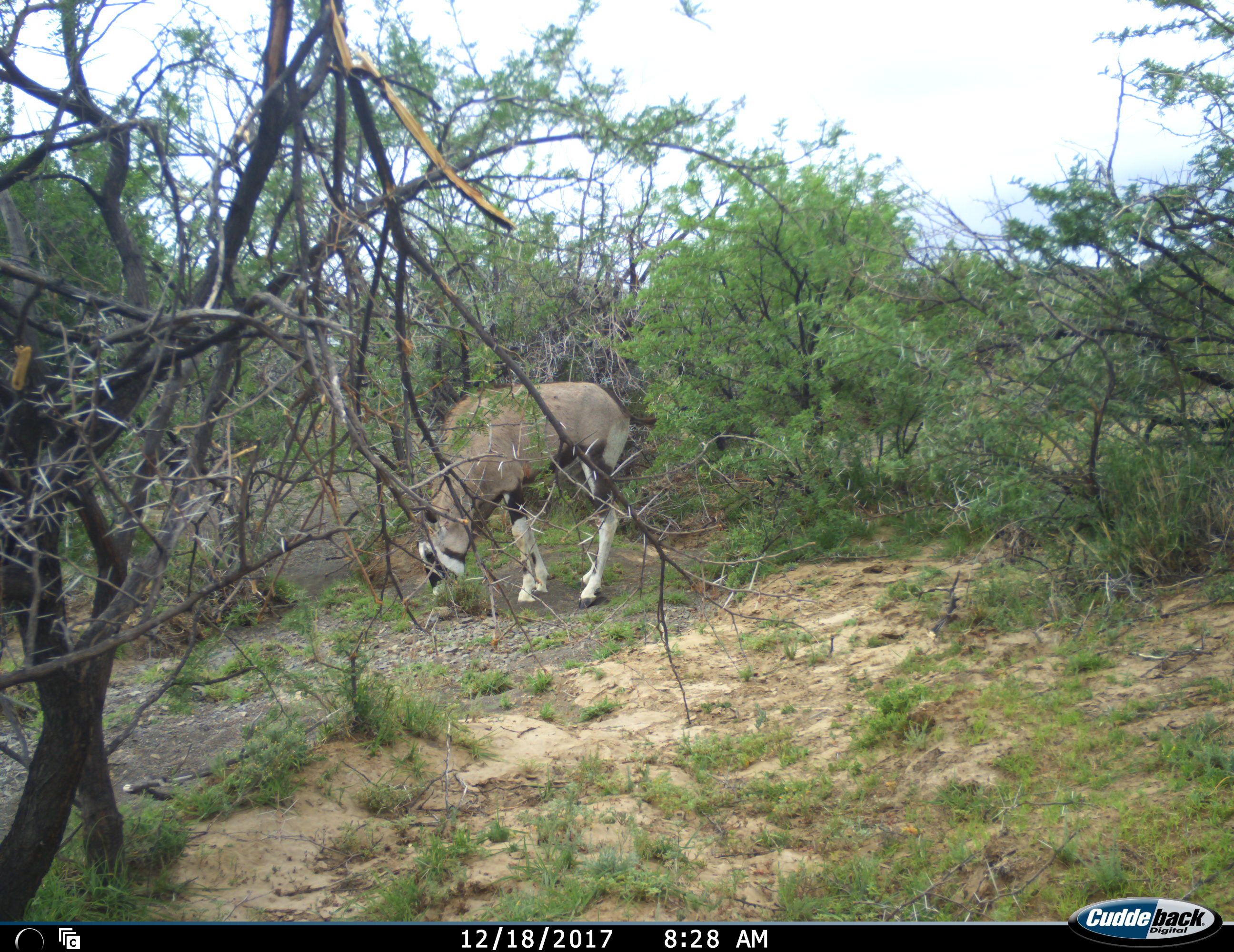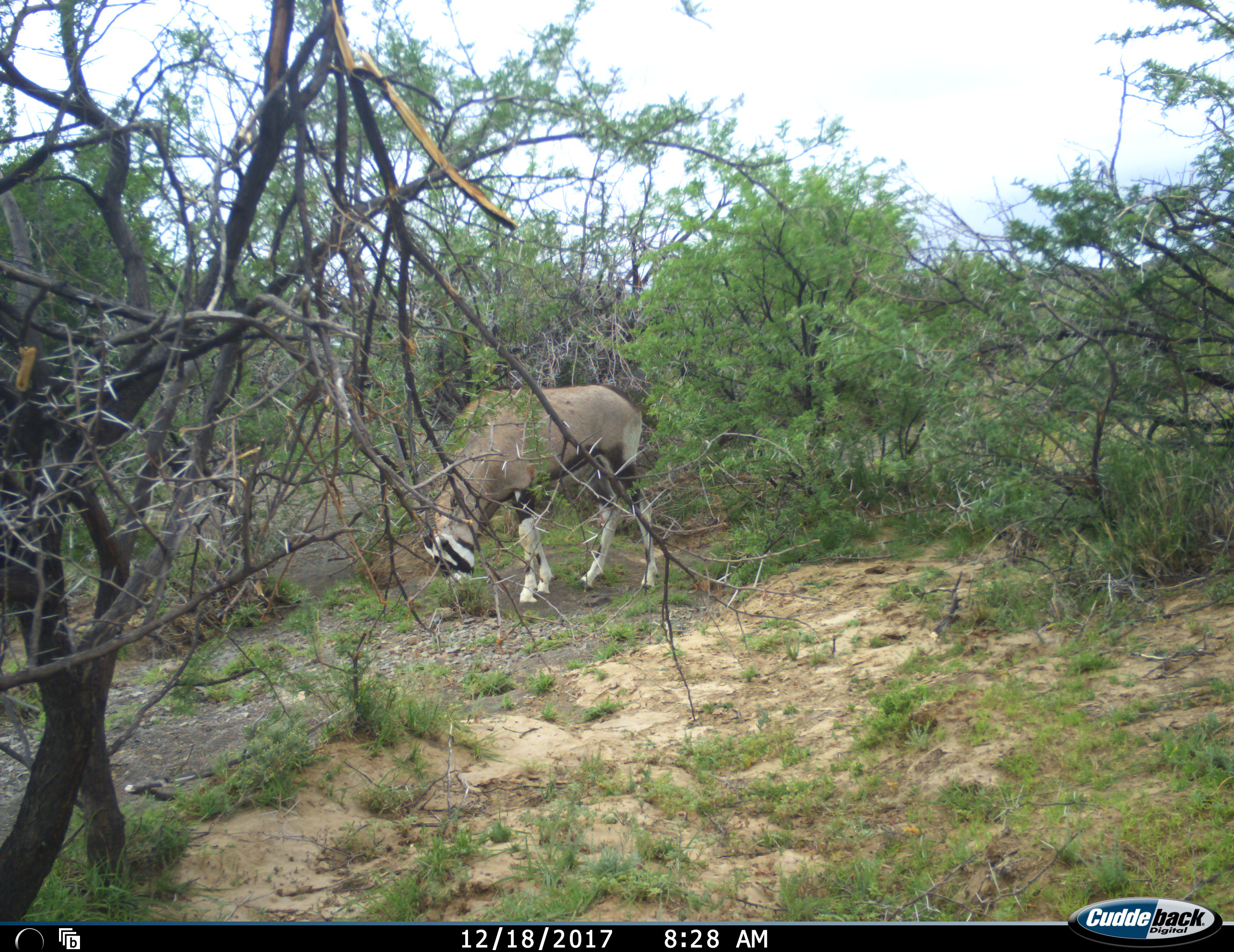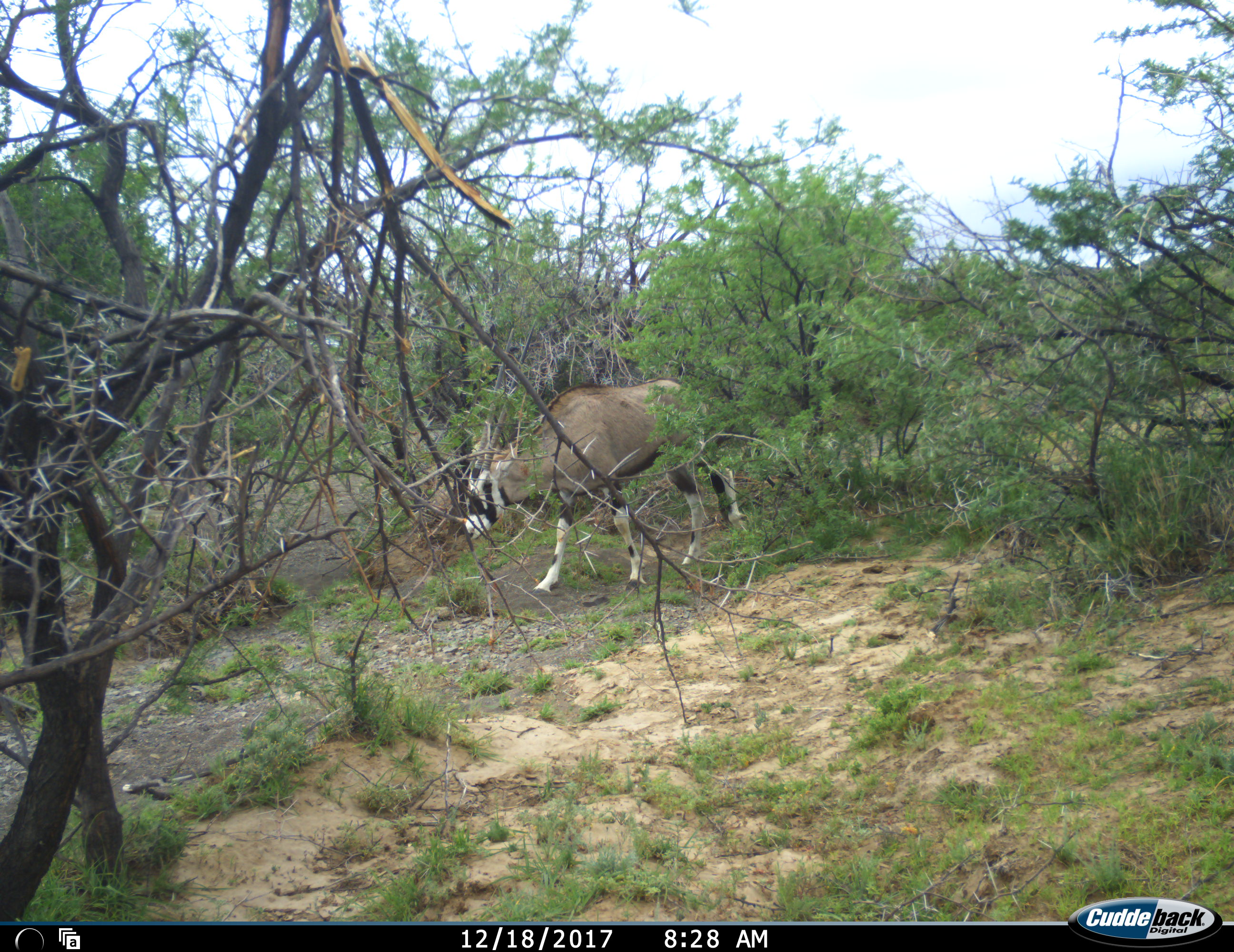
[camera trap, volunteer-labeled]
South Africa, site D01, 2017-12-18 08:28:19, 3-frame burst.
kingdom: Animalia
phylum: Chordata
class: Mammalia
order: Artiodactyla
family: Bovidae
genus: Oryx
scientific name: Oryx gazella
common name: gemsbok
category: gemsbokoryx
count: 1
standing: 10%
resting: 0%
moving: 0%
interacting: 0%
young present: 0%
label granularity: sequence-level